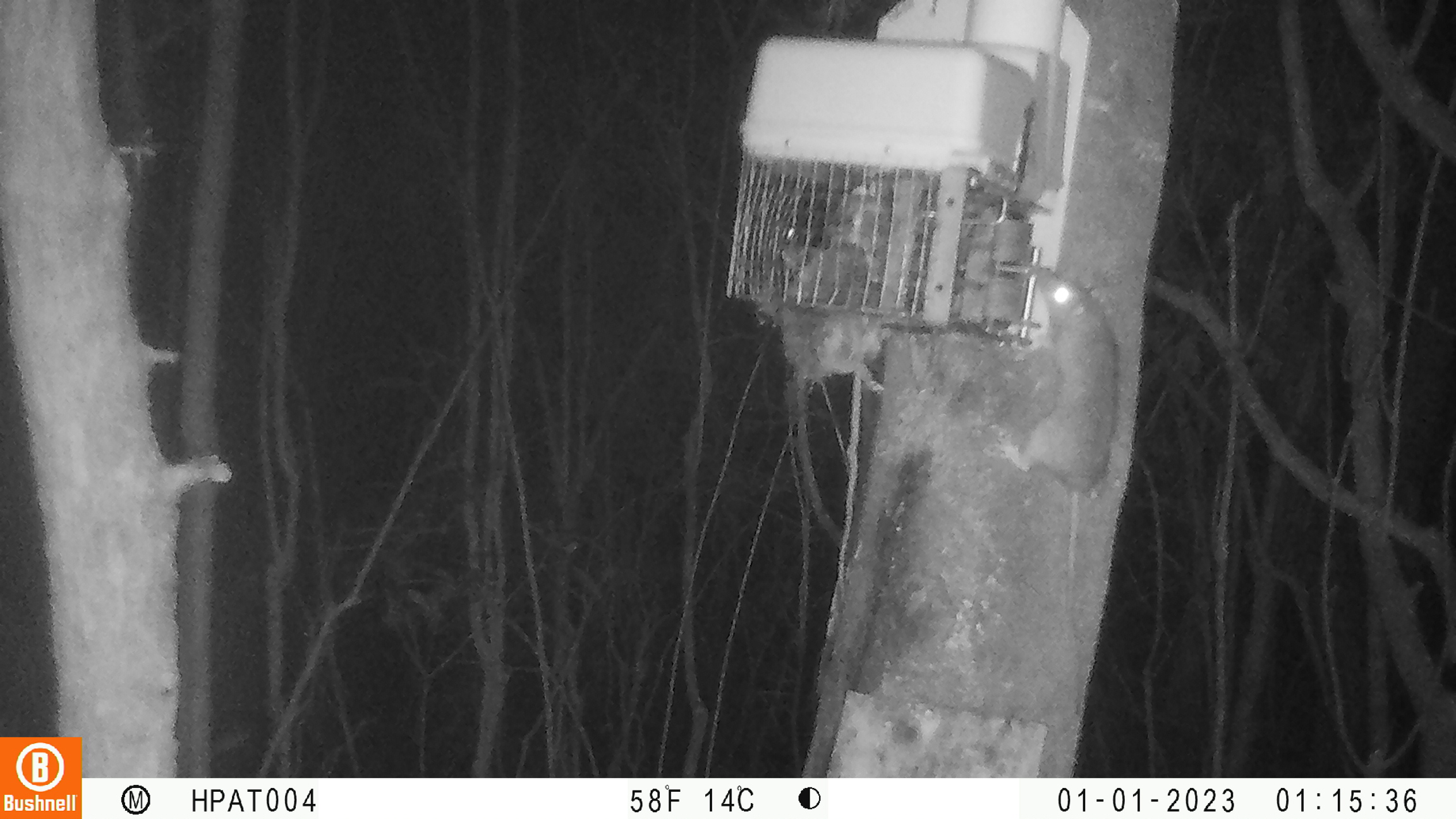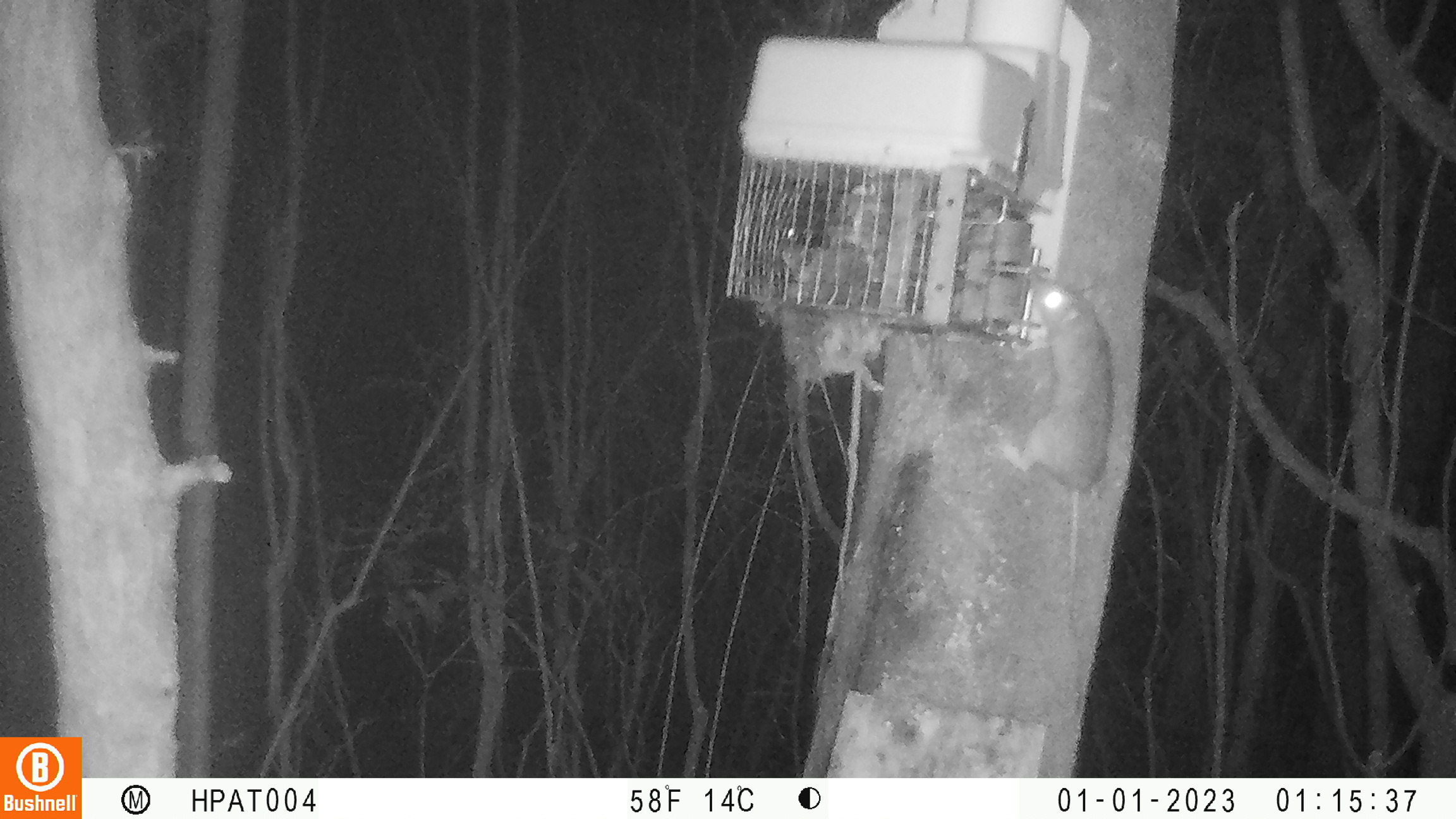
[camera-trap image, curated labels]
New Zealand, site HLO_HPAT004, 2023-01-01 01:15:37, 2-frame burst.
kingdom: Animalia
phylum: Chordata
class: Mammalia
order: Rodentia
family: Muridae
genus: Rattus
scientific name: Rattus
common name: rat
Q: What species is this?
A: Rat (Rattus).